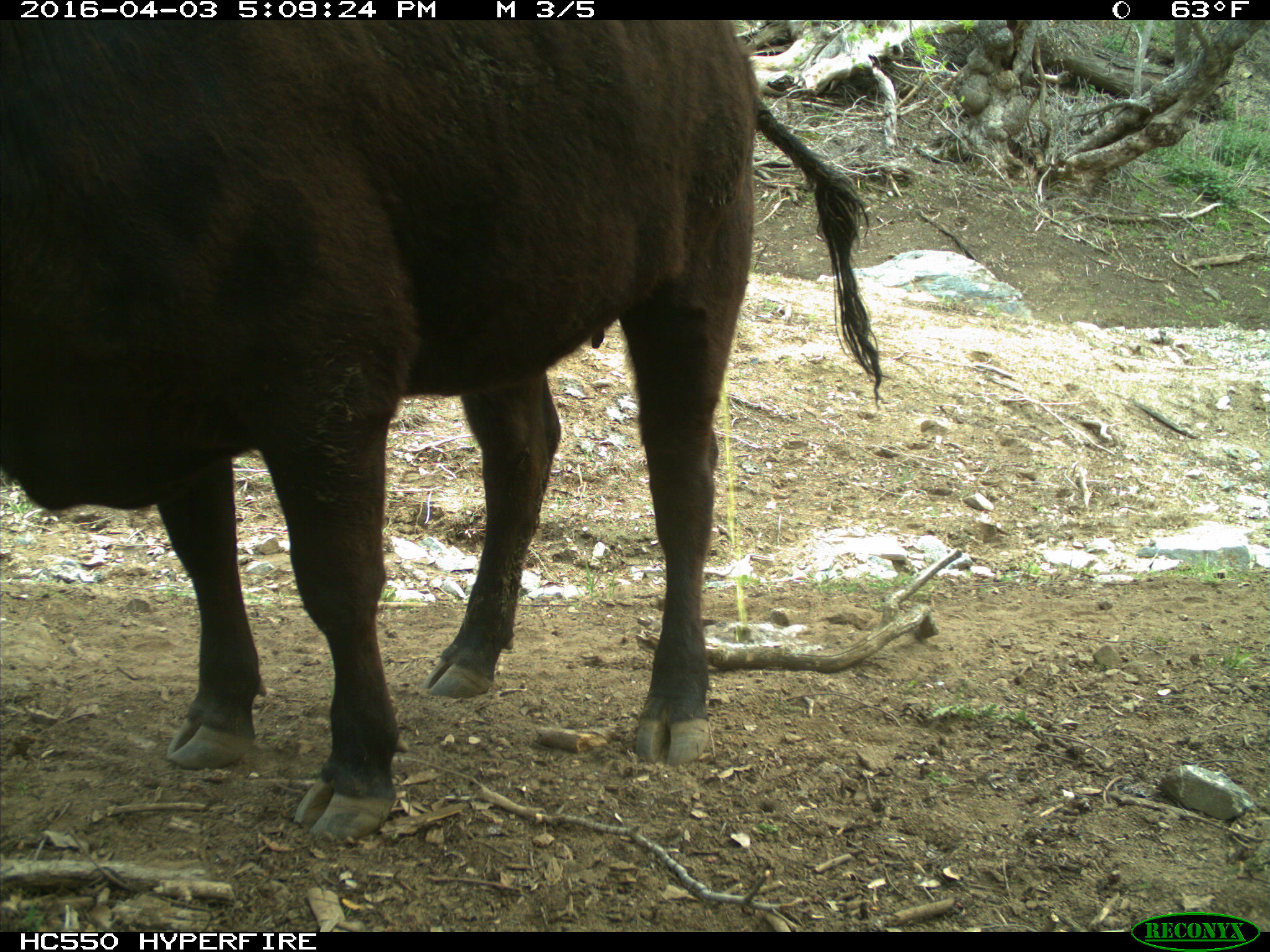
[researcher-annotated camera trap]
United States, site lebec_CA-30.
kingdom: Animalia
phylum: Chordata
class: Mammalia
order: Artiodactyla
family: Bovidae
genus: Bos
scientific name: Bos taurus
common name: domestic cow